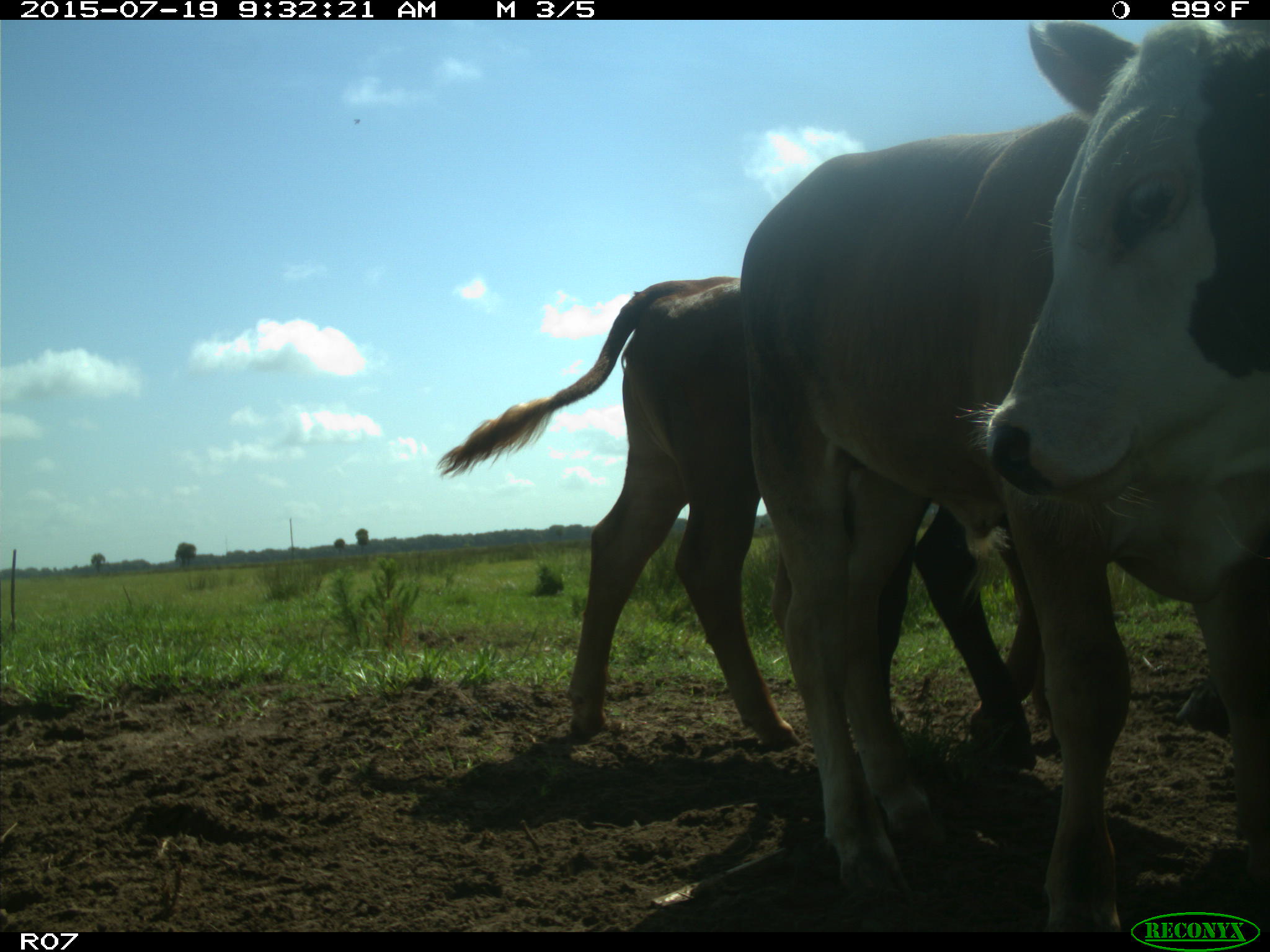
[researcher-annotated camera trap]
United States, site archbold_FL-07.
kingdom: Animalia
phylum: Chordata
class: Mammalia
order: Artiodactyla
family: Bovidae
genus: Bos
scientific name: Bos taurus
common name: domestic cow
Bos taurus (domestic cow).